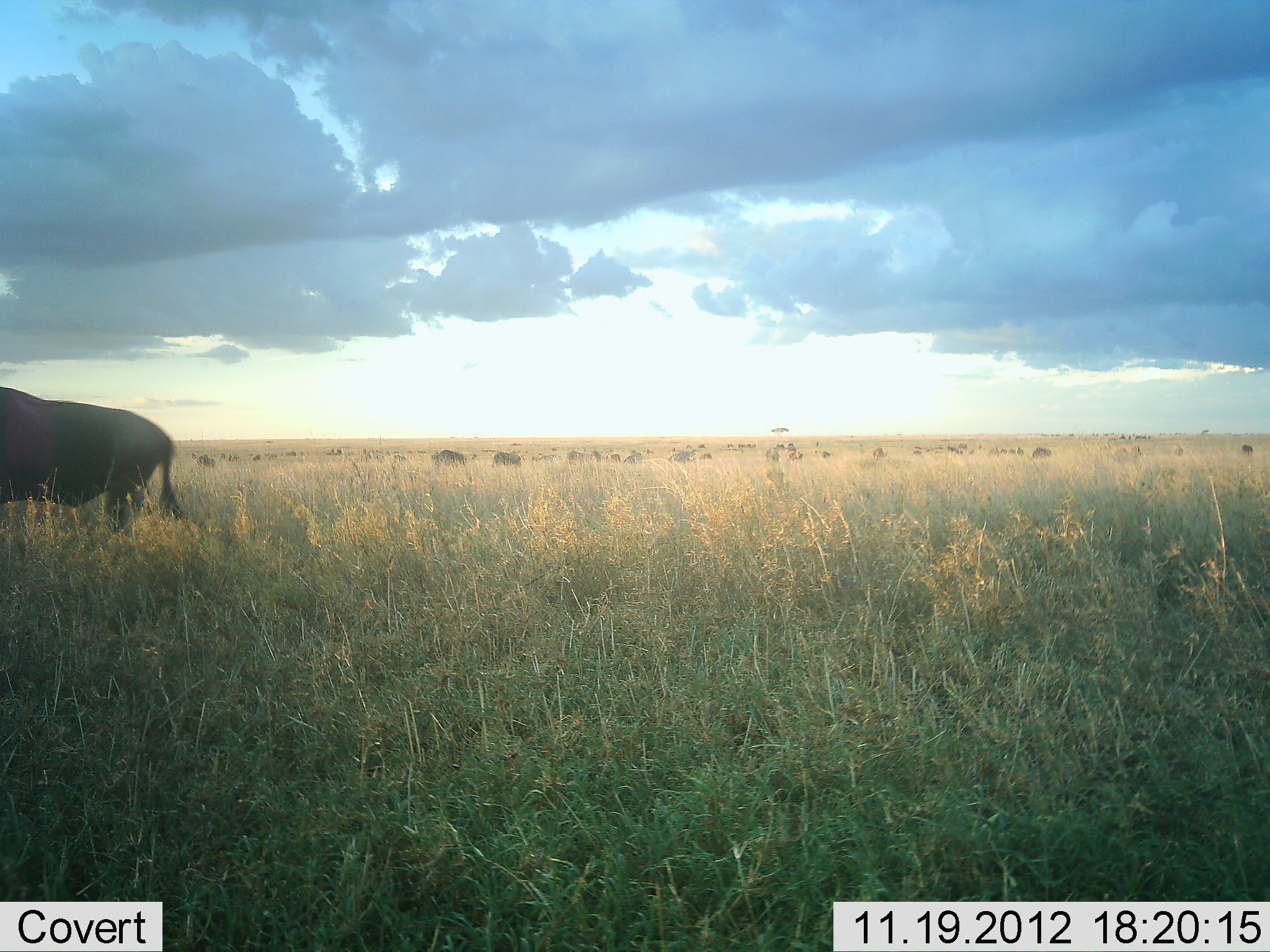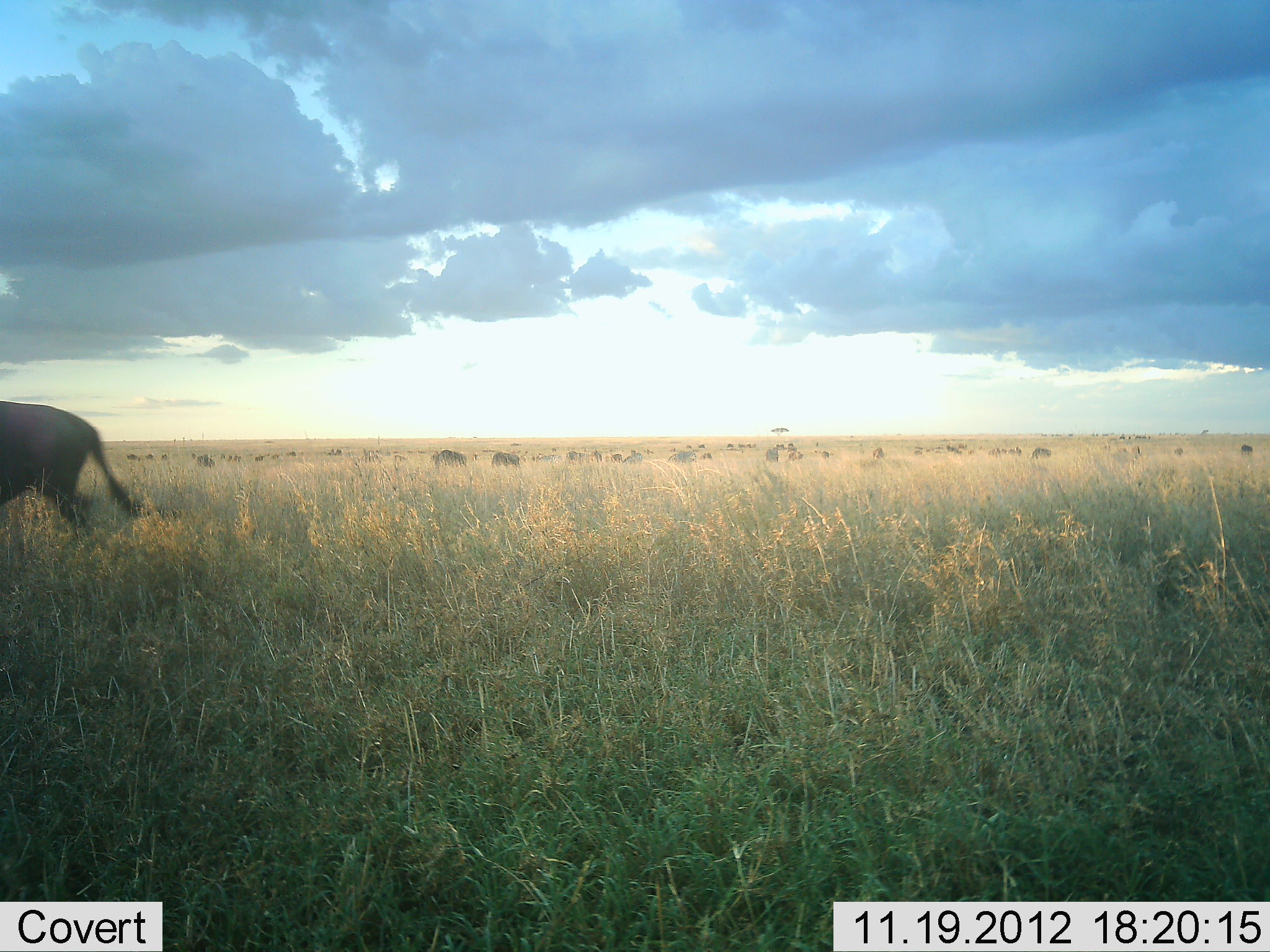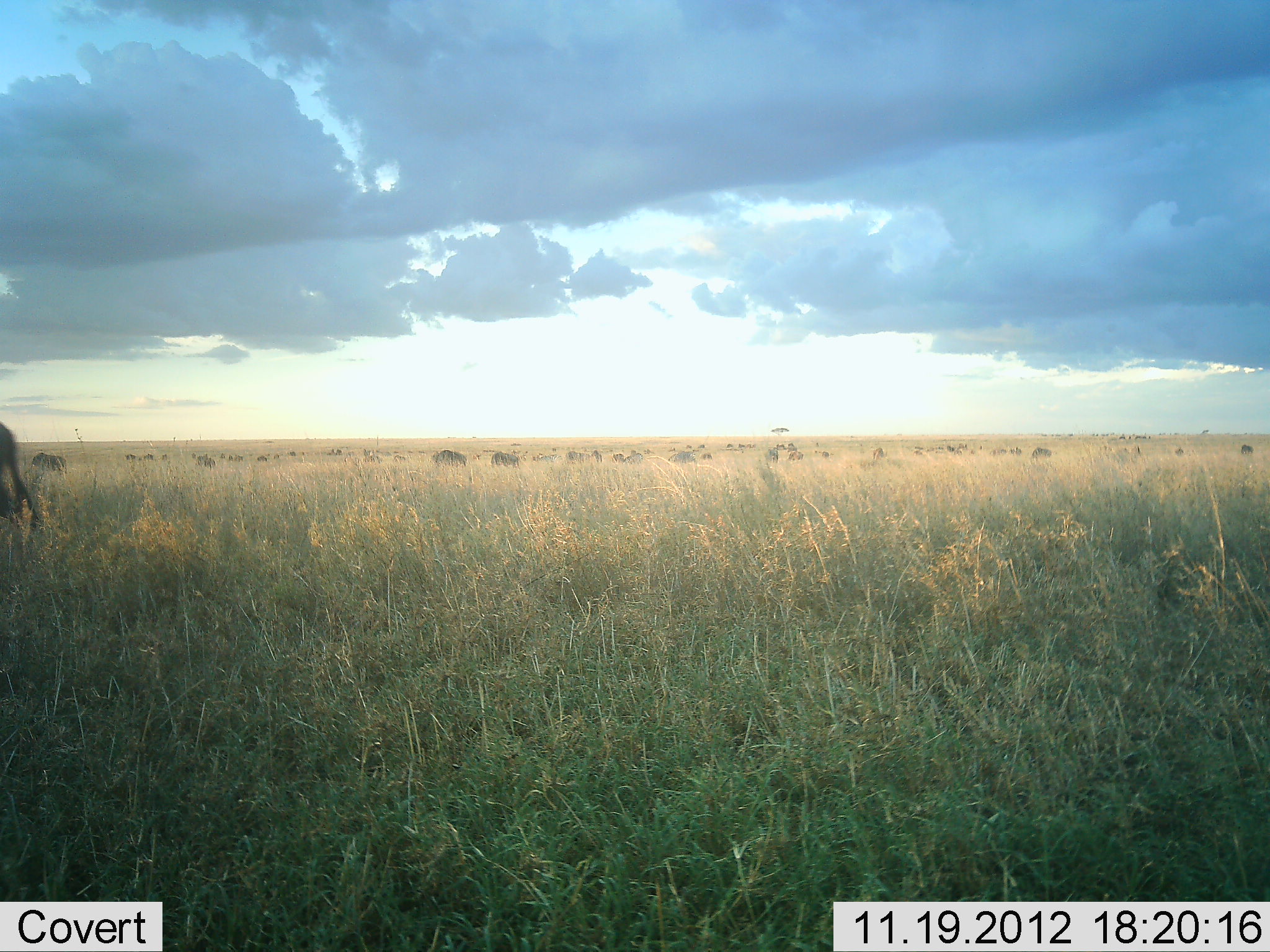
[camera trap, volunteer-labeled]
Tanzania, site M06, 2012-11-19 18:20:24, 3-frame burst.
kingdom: Animalia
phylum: Chordata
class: Mammalia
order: Artiodactyla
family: Bovidae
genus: Connochaetes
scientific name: Connochaetes taurinus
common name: blue wildebeest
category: wildebeest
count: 6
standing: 40%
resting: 0%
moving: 80%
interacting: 0%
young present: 0%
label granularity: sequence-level